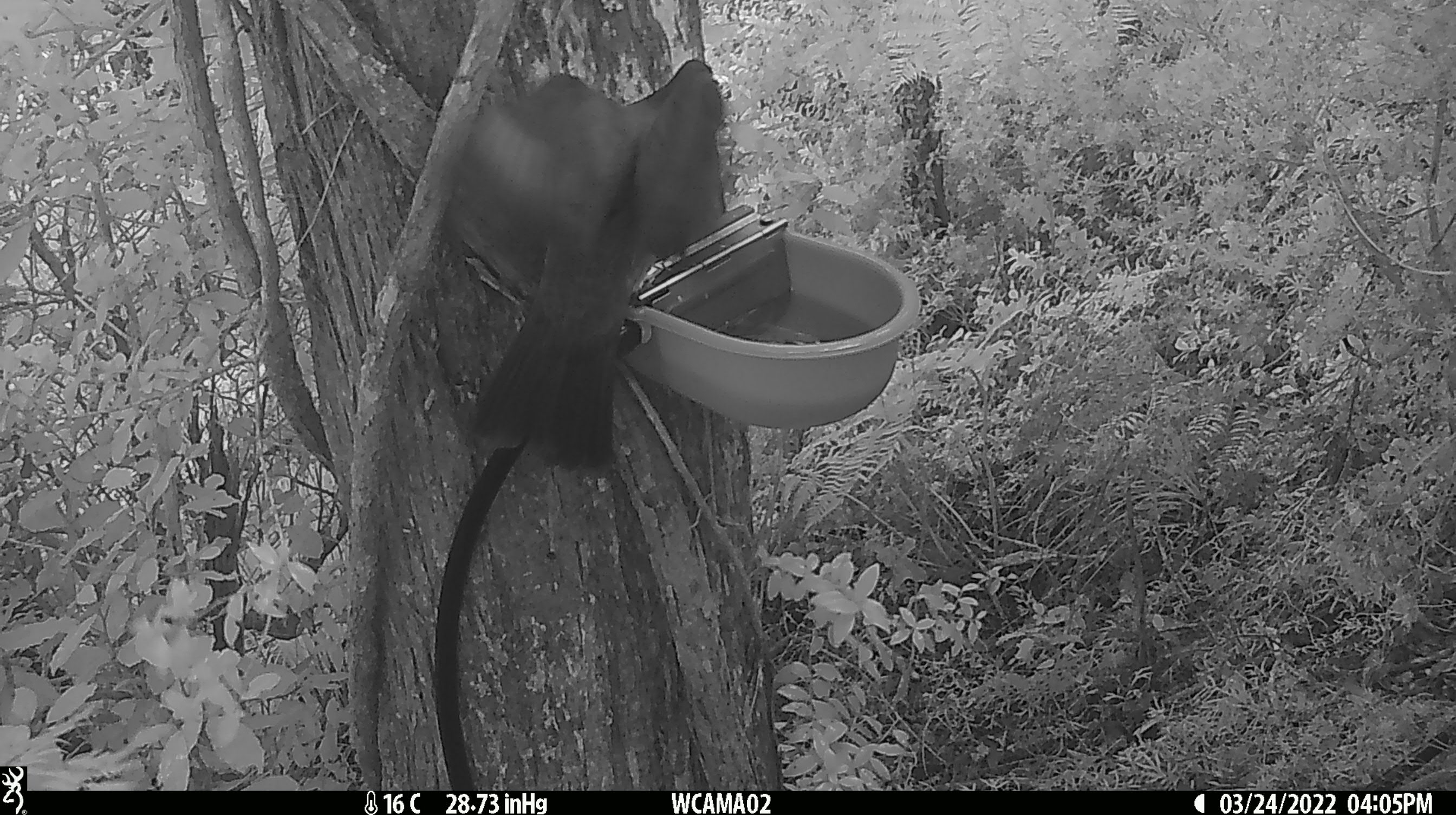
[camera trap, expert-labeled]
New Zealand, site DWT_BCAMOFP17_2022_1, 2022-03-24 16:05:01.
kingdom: Animalia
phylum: Chordata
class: Aves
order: Columbiformes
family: Columbidae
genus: Hemiphaga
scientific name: Hemiphaga novaeseelandiae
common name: new zealand pigeon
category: kereru